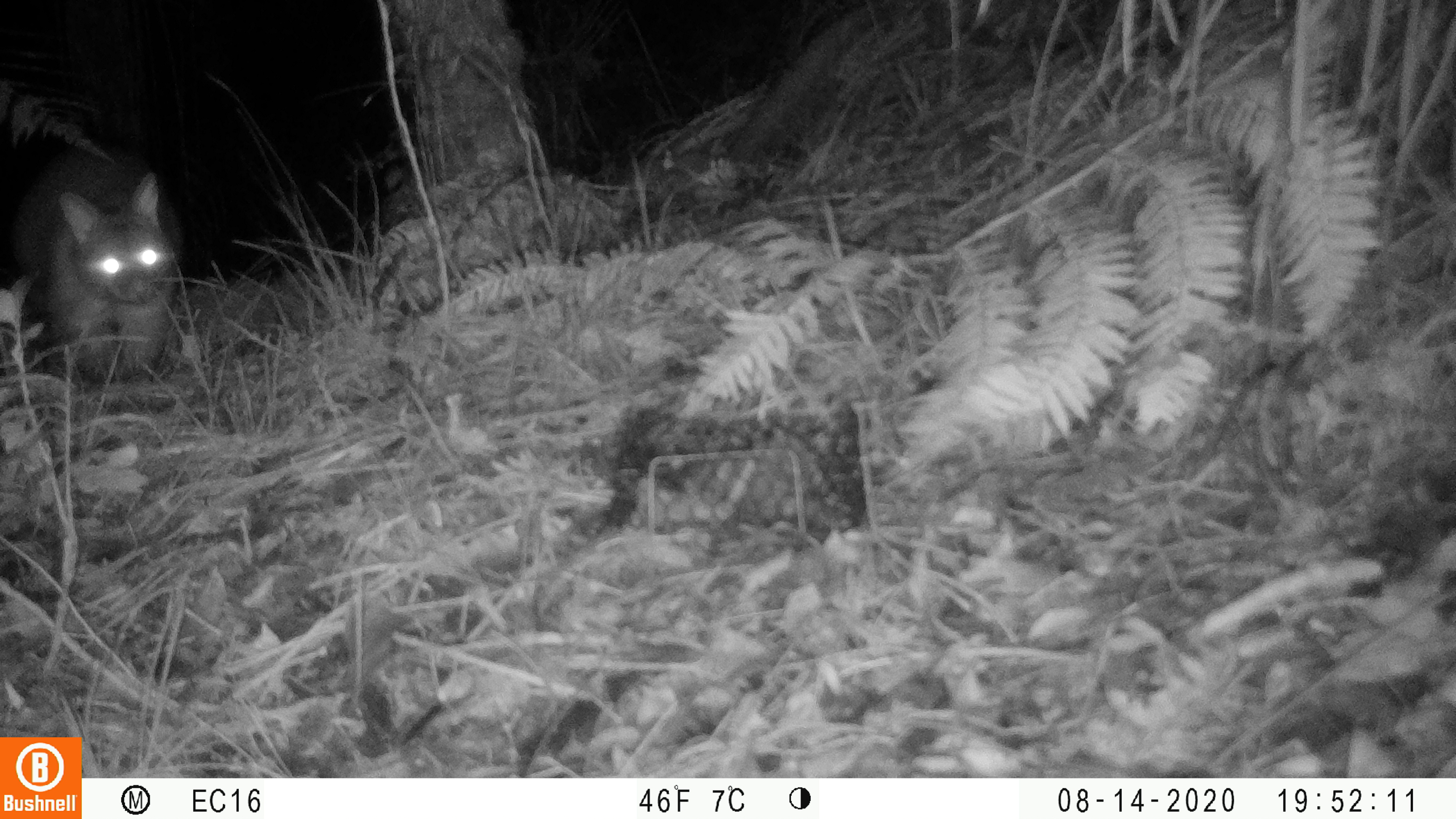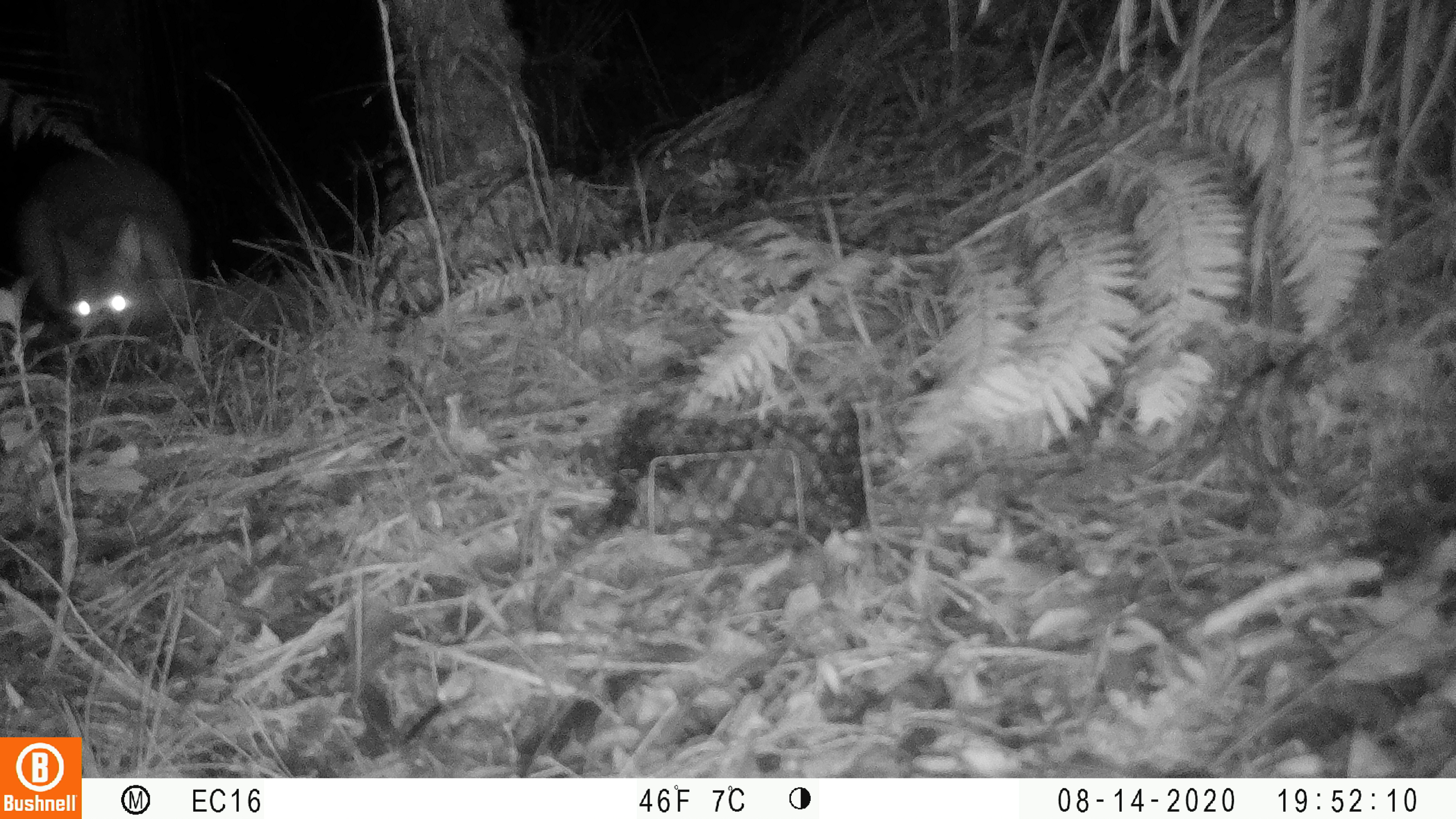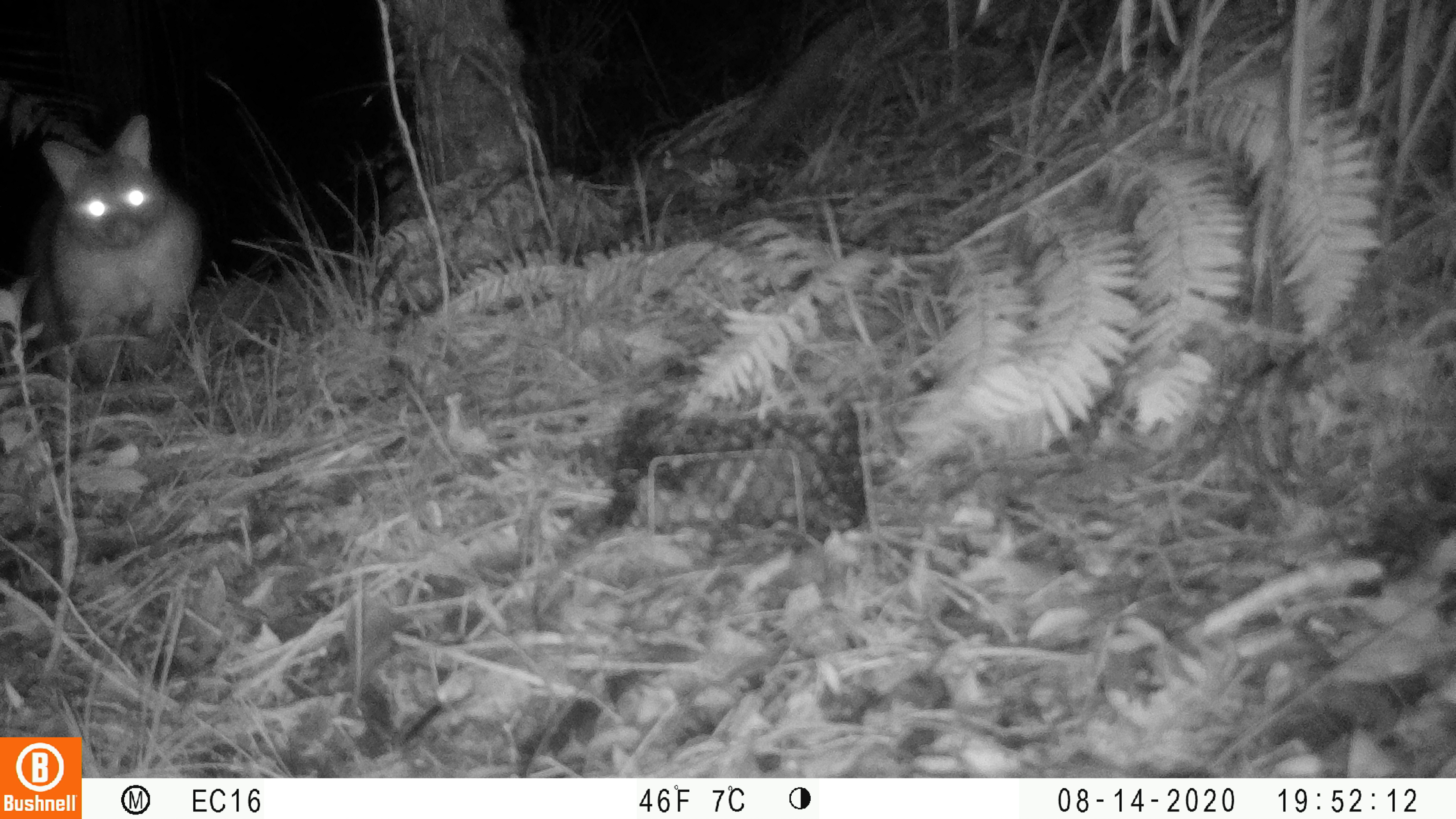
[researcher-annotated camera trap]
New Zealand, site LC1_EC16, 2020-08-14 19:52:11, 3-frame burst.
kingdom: Animalia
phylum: Chordata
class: Mammalia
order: Diprotodontia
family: Phalangeridae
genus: Trichosurus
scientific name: Trichosurus vulpecula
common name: common brushtail possum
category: possum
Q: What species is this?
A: Possum (common brushtail possum) (Trichosurus vulpecula).